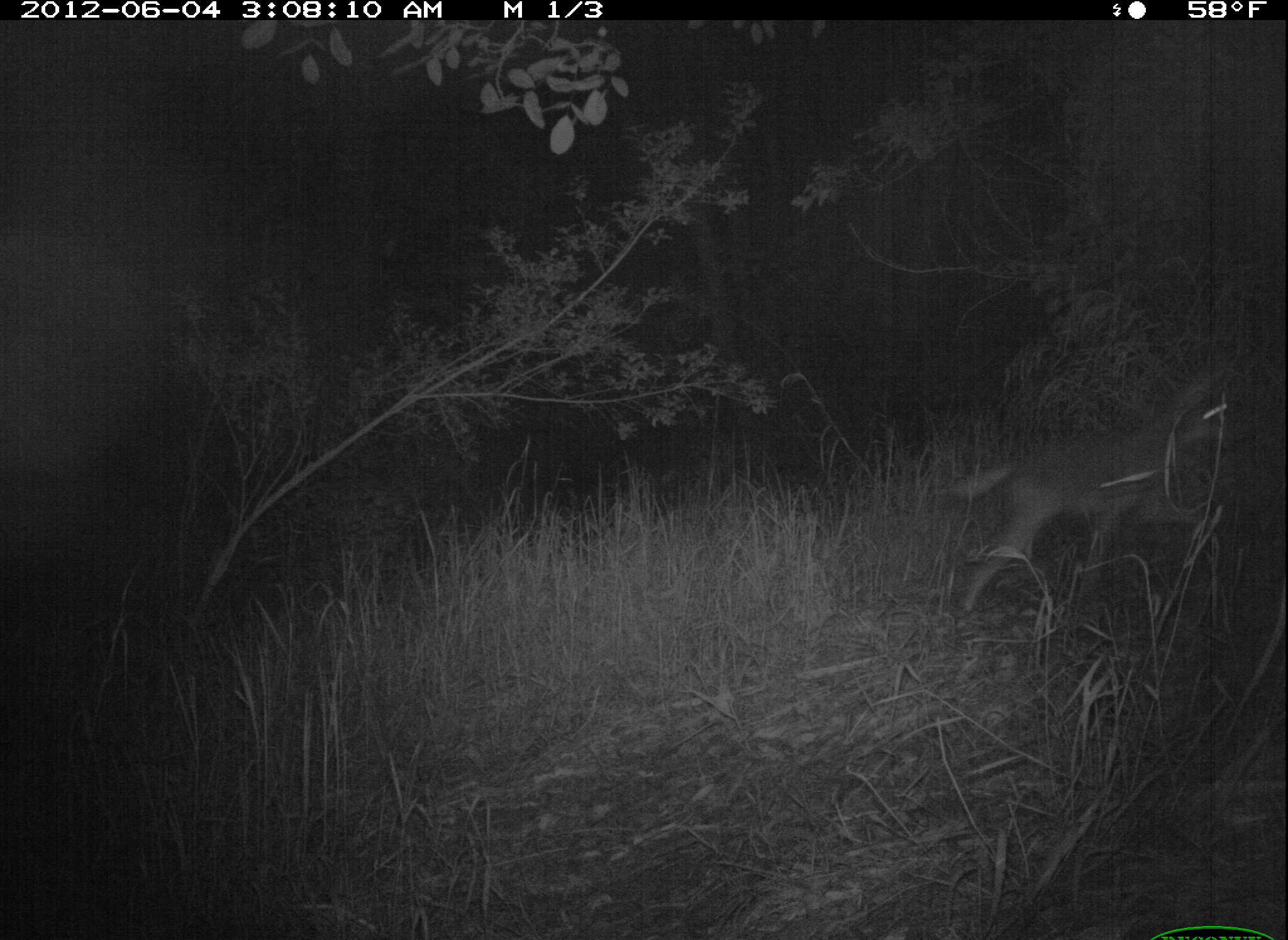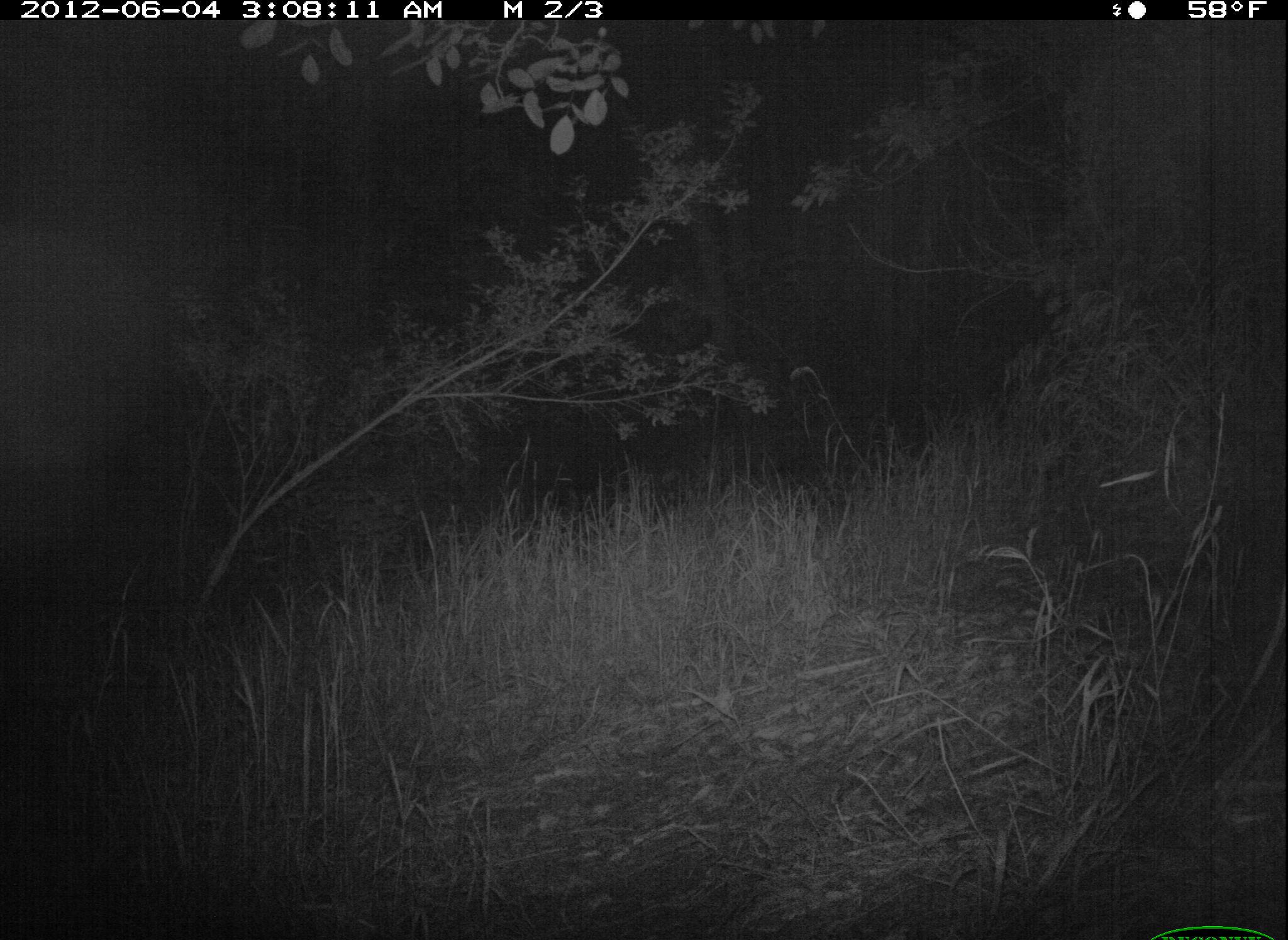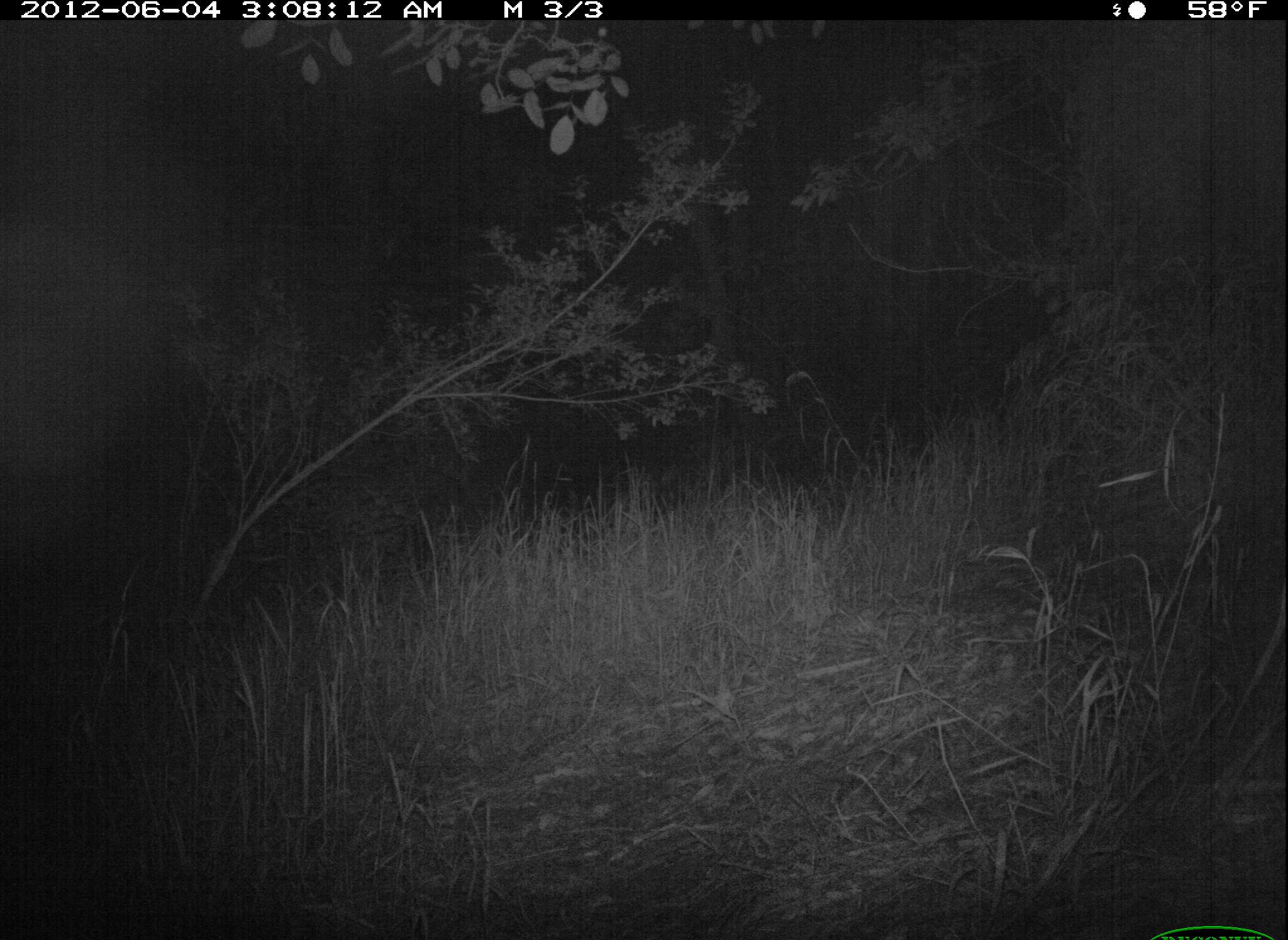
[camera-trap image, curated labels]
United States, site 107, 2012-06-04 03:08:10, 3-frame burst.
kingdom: Animalia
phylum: Chordata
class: Mammalia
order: Carnivora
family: Canidae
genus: Canis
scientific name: Canis latrans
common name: coyote